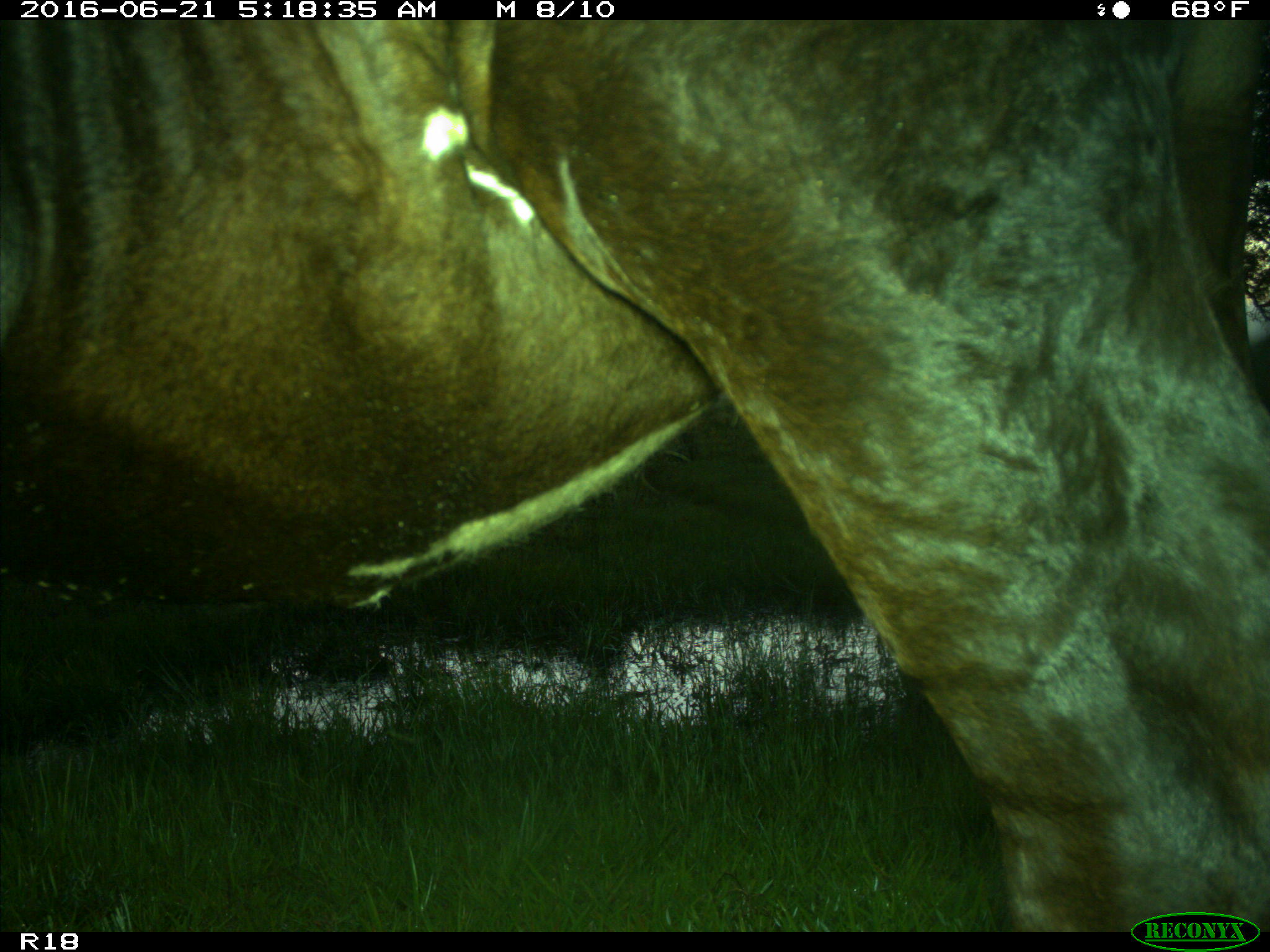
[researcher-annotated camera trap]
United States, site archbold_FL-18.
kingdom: Animalia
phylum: Chordata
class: Mammalia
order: Artiodactyla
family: Bovidae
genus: Bos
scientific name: Bos taurus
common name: domestic cow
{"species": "Bos taurus (domestic cow)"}